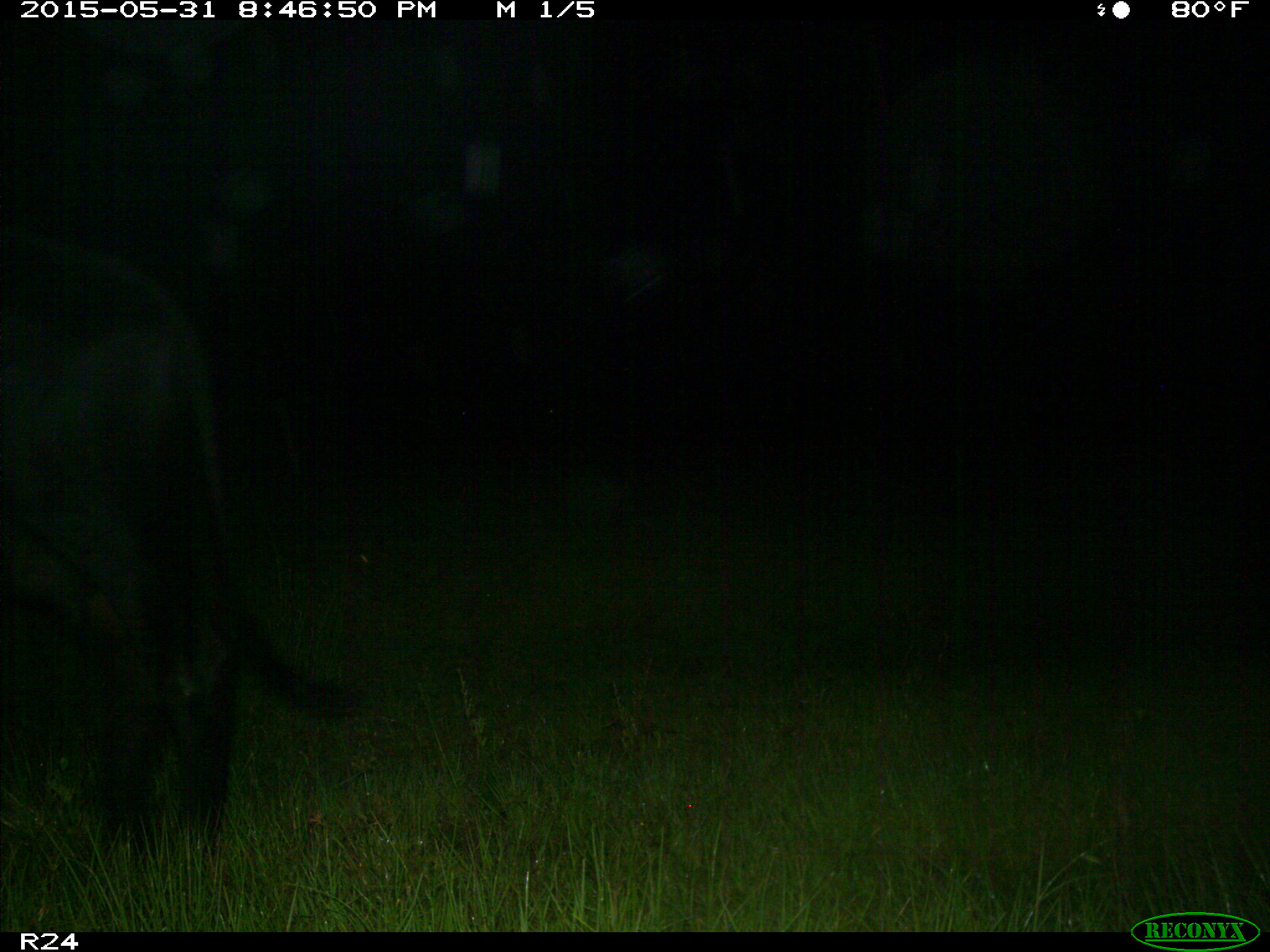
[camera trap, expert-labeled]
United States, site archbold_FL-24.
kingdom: Animalia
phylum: Chordata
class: Mammalia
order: Artiodactyla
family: Bovidae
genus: Bos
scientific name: Bos taurus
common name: domestic cow